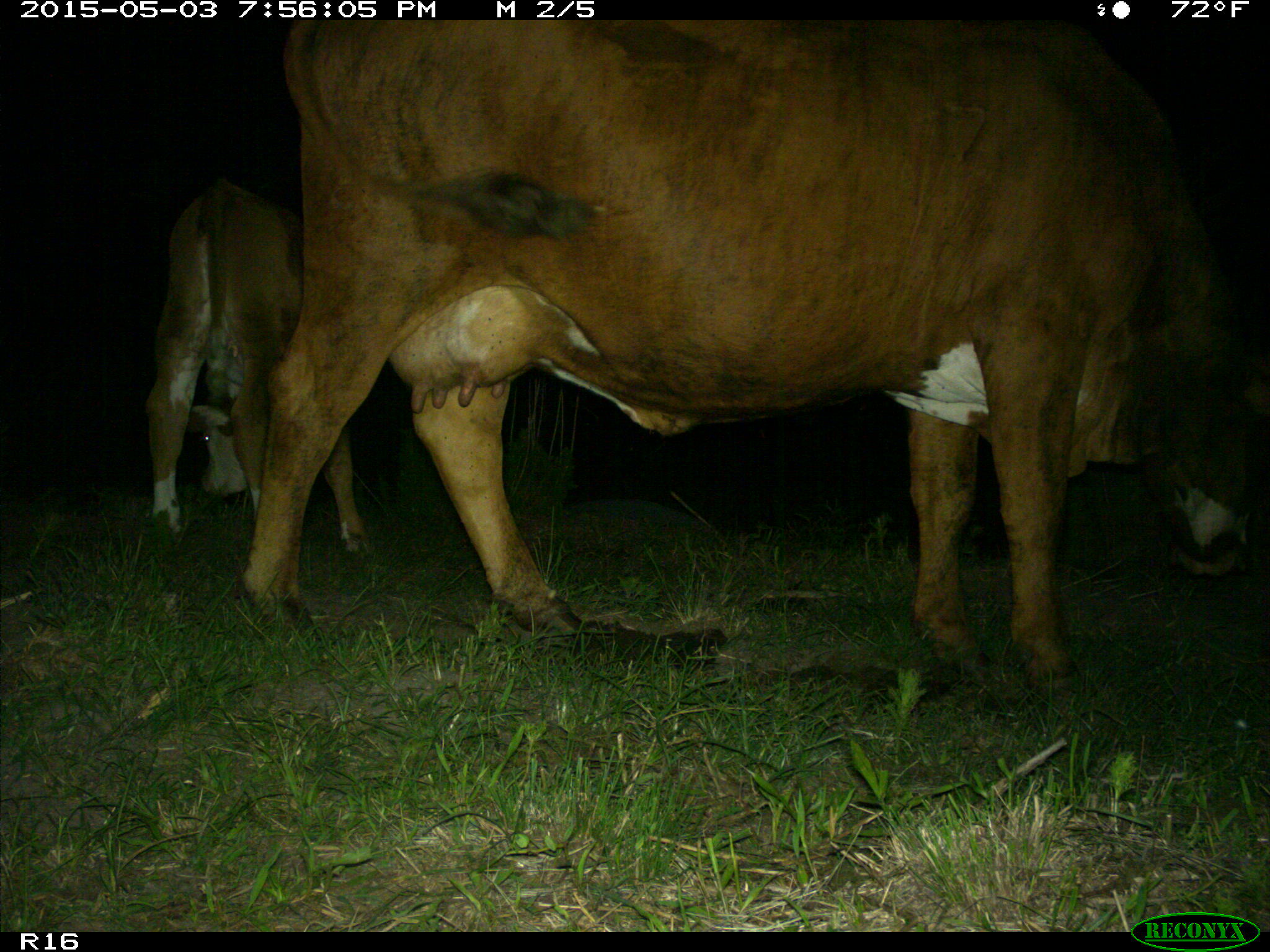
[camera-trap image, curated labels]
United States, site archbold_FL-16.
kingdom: Animalia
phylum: Chordata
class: Mammalia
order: Artiodactyla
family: Bovidae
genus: Bos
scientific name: Bos taurus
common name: domestic cow